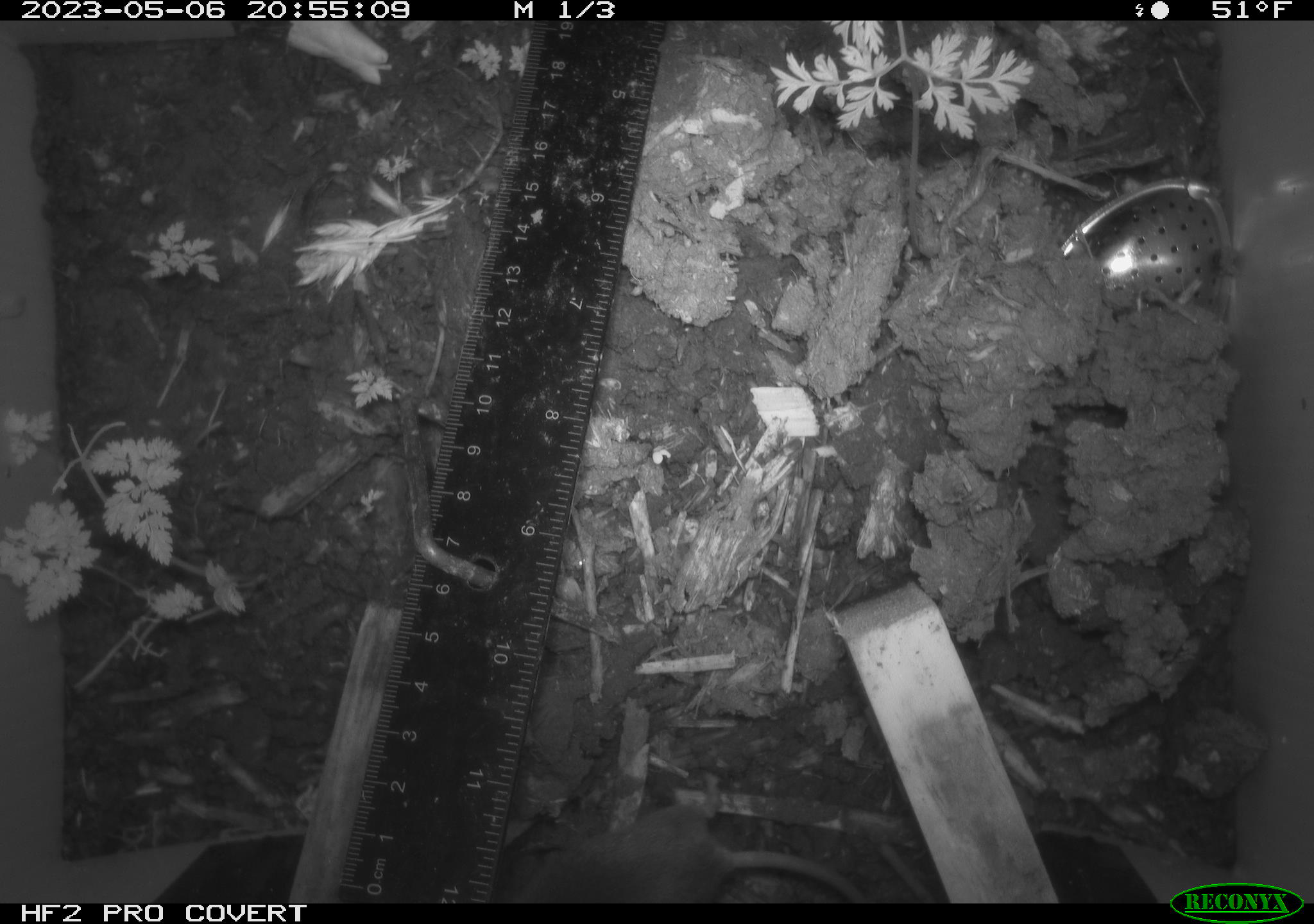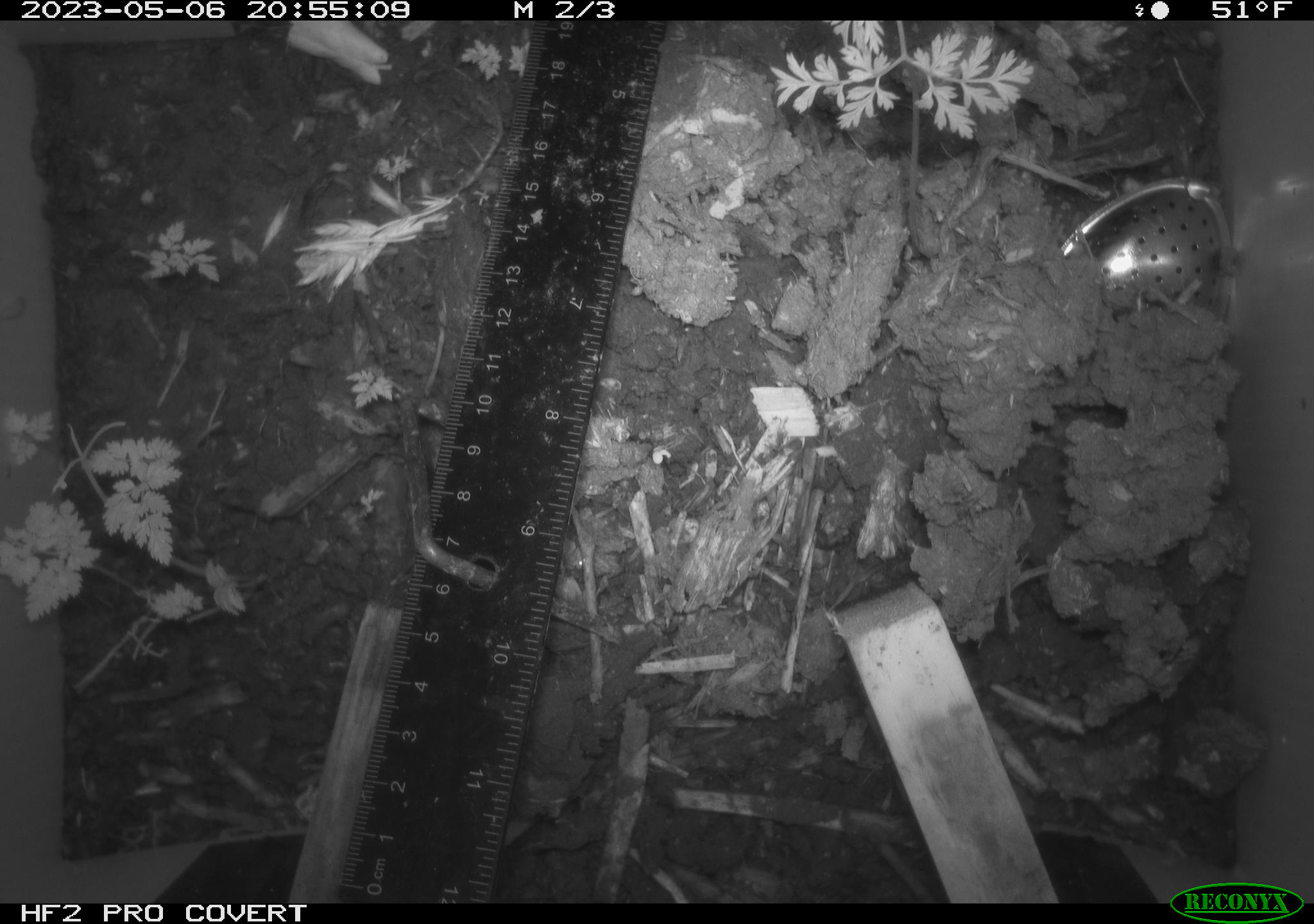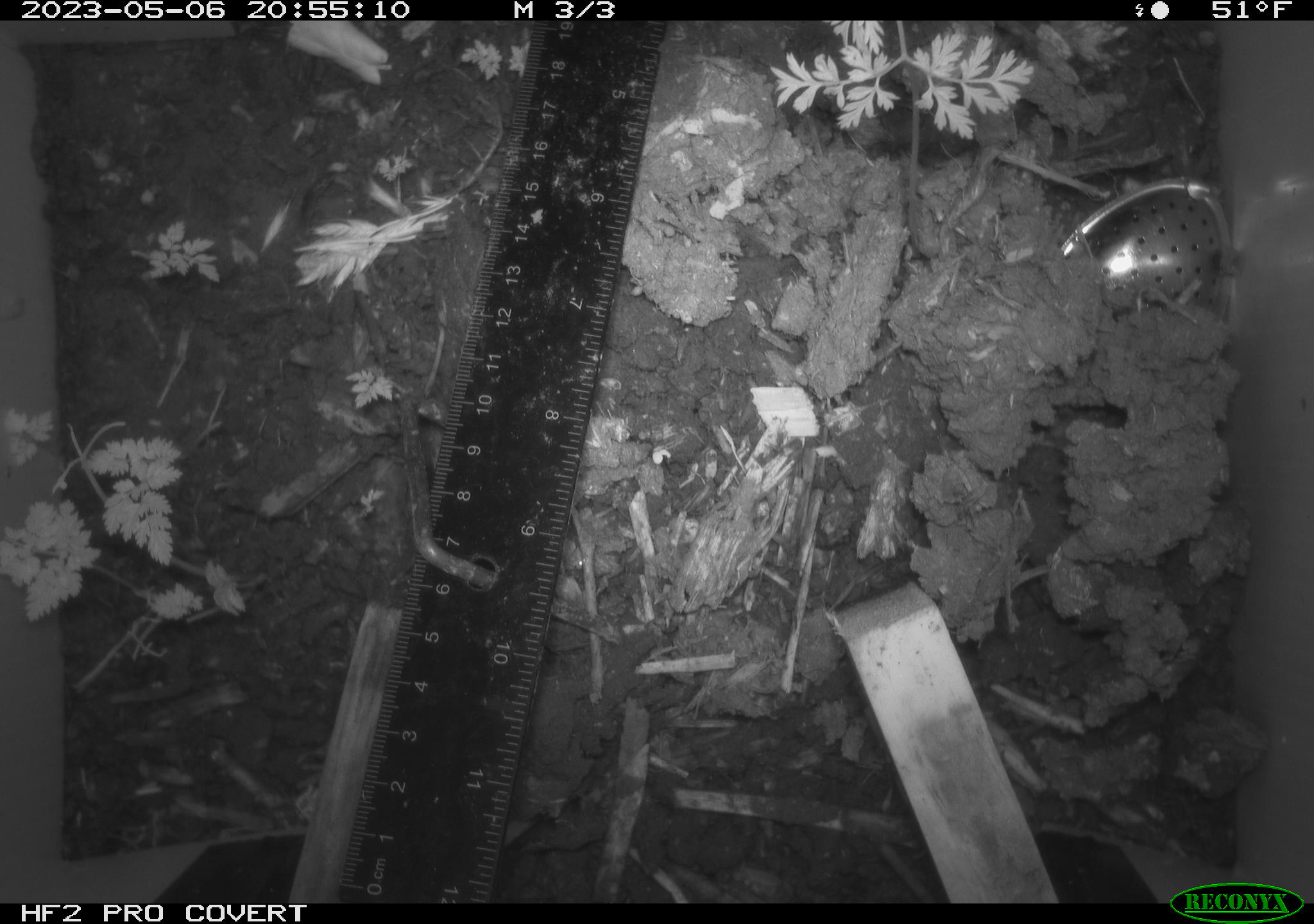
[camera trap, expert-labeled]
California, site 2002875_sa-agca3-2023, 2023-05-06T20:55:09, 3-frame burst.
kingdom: Animalia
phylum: Chordata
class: Mammalia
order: Rodentia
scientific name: Rodentia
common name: mouse species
Mouse species (Rodentia).